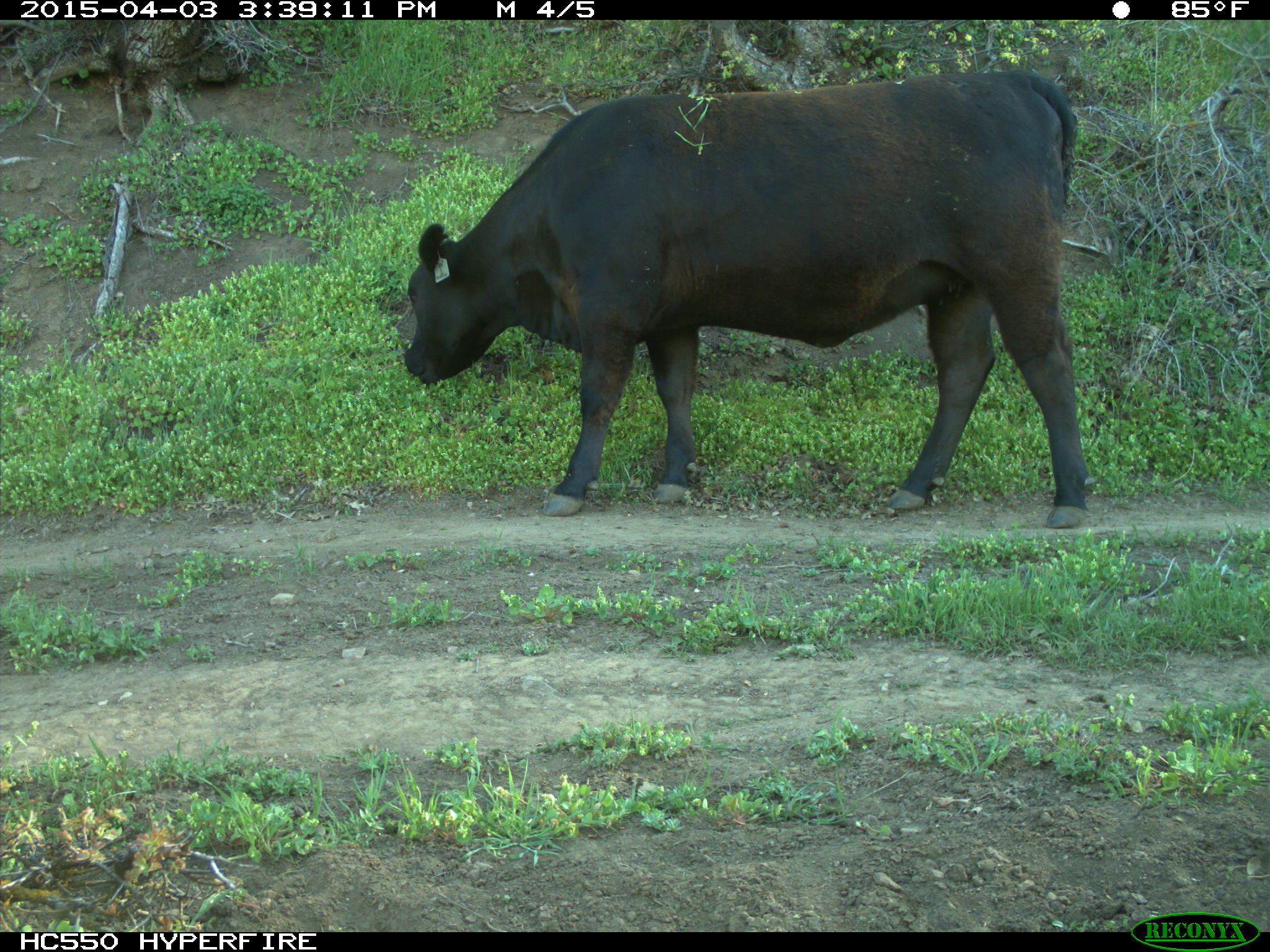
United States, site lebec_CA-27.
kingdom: Animalia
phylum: Chordata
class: Mammalia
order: Artiodactyla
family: Bovidae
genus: Bos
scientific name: Bos taurus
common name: domestic cow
Bos taurus (domestic cow).